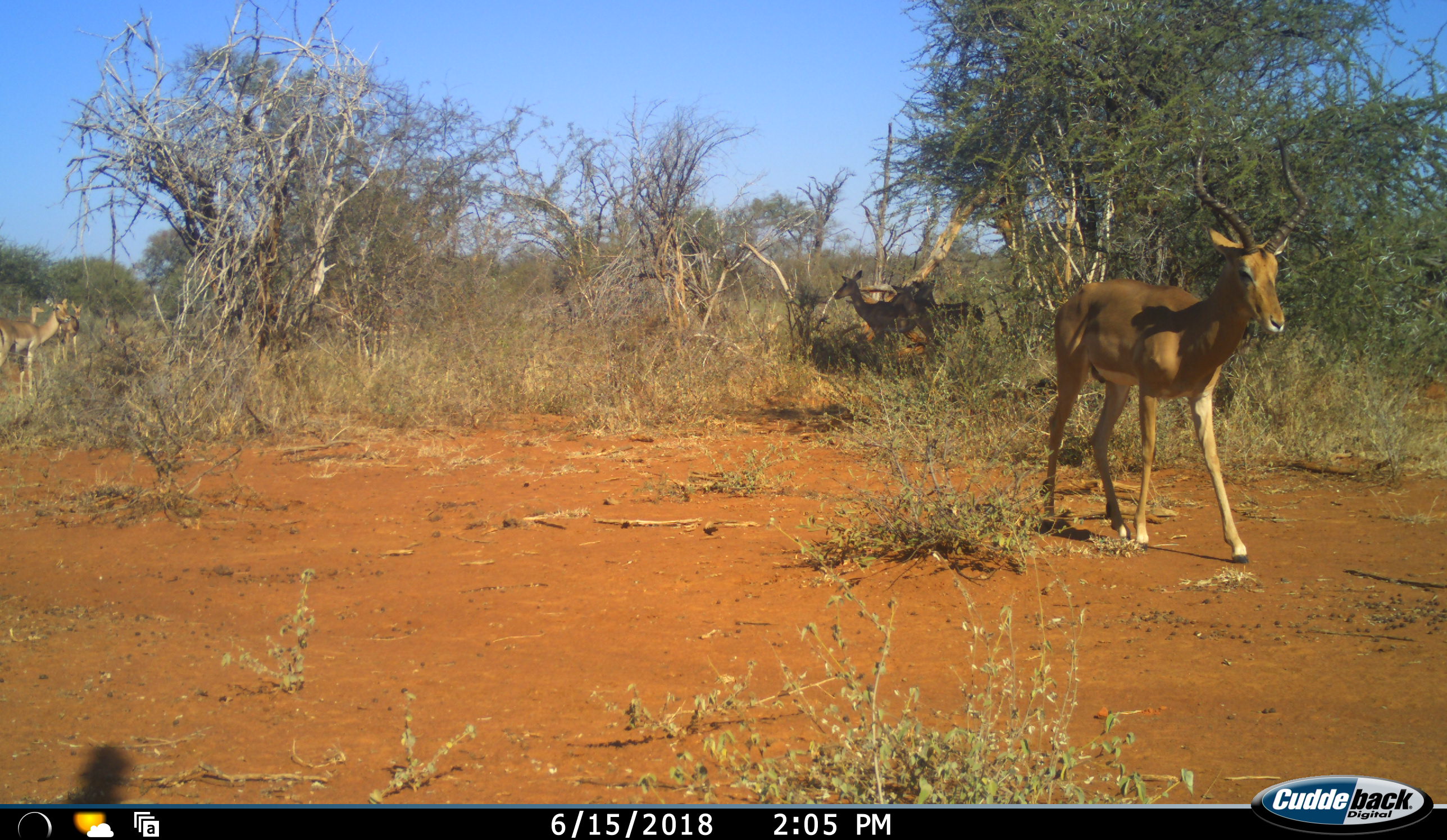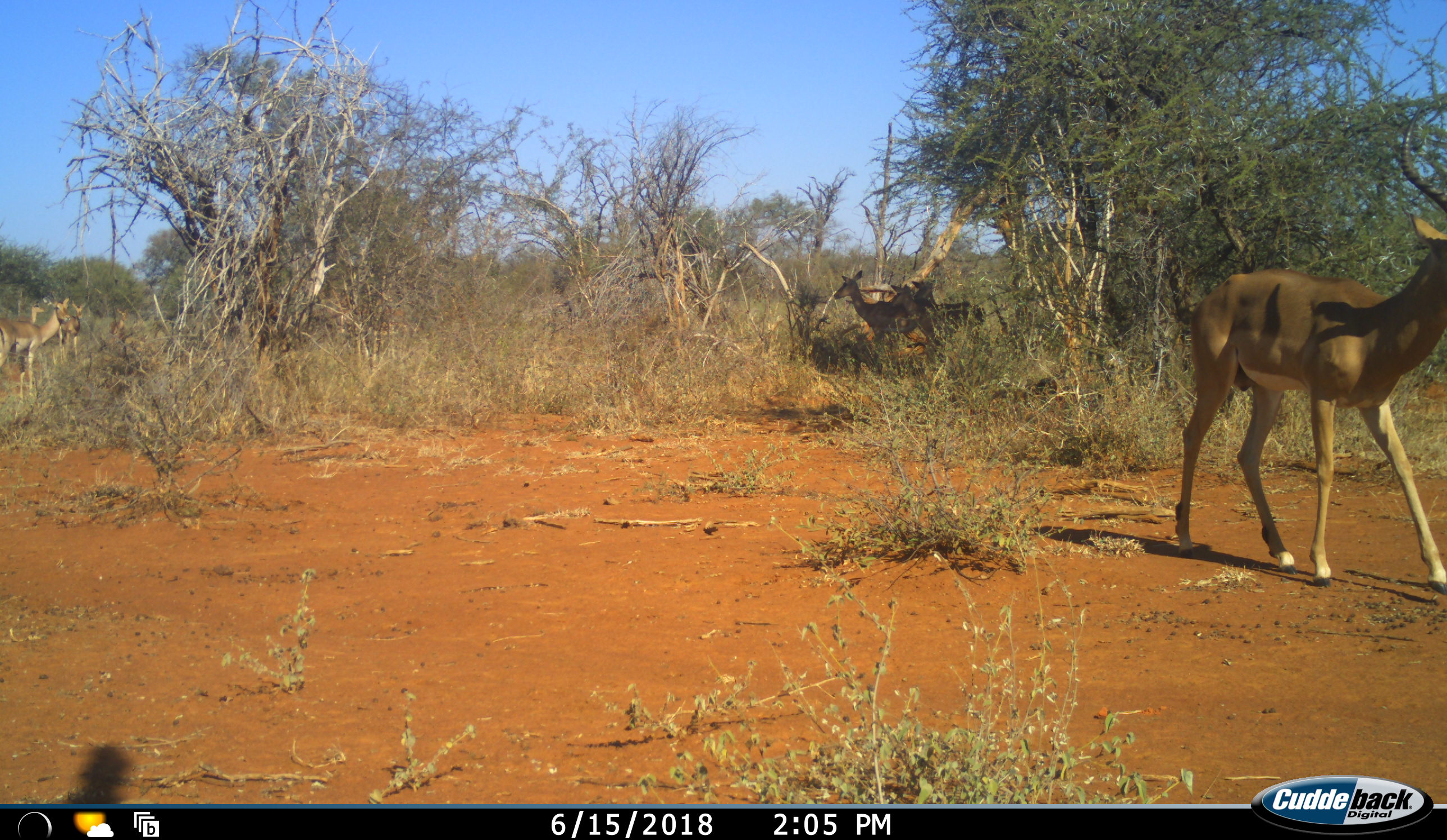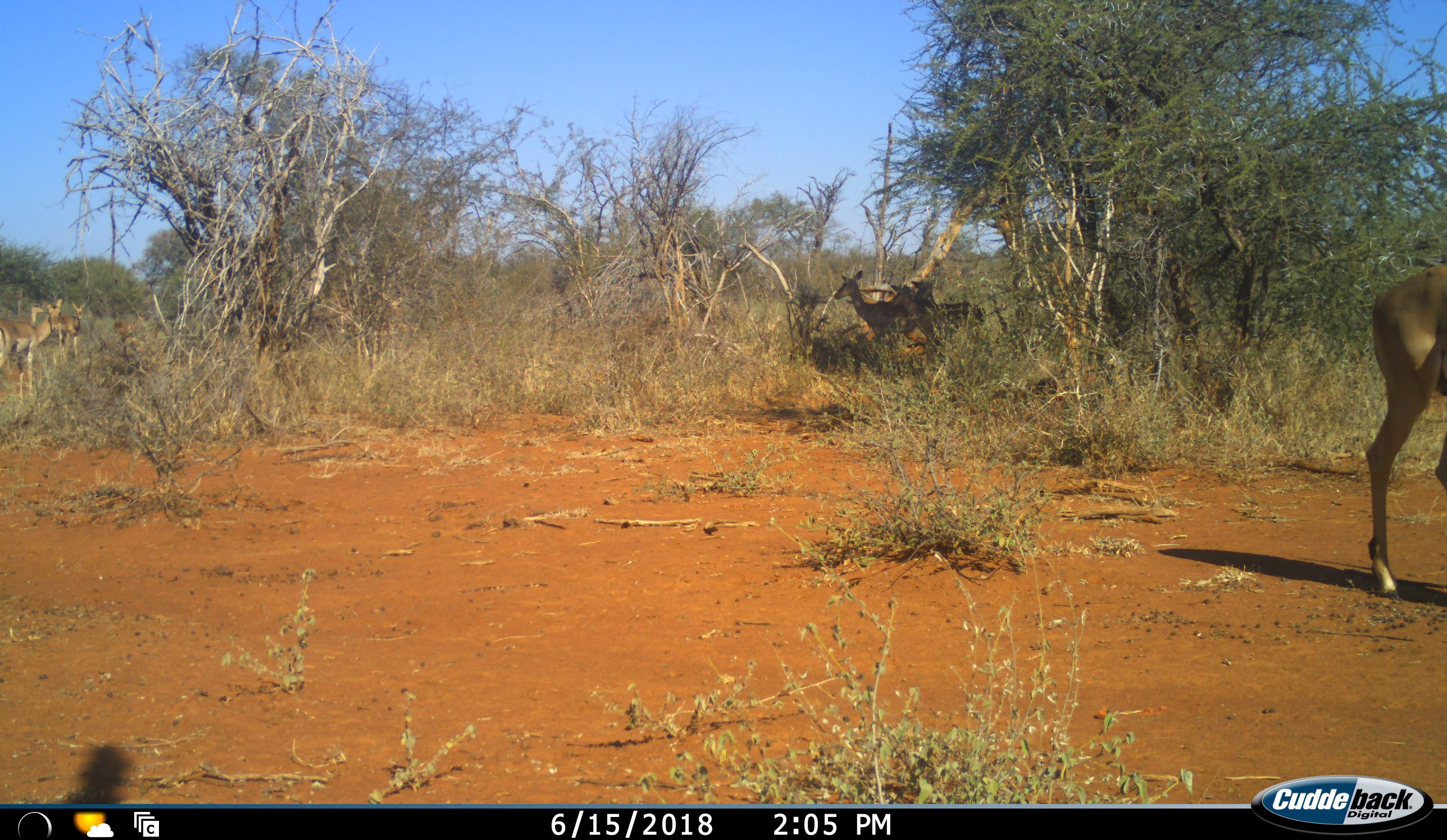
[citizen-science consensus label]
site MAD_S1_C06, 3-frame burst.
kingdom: Animalia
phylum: Chordata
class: Mammalia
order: Artiodactyla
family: Bovidae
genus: Aepyceros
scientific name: Aepyceros melampus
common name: impala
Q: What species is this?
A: Impala (Aepyceros melampus).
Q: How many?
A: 5.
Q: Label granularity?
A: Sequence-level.